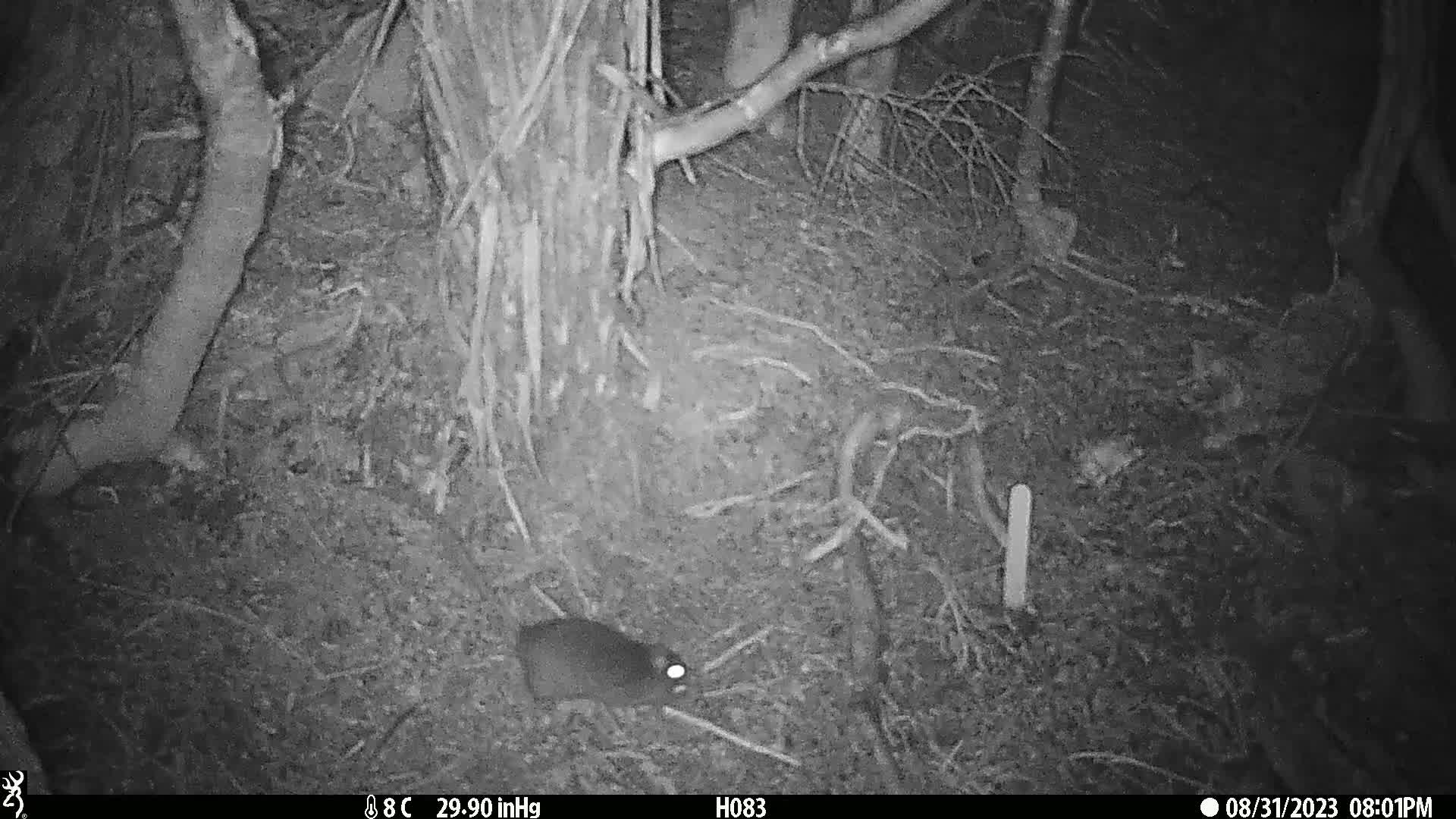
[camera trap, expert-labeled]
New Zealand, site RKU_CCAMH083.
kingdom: Animalia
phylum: Chordata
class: Mammalia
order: Rodentia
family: Muridae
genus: Rattus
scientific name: Rattus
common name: rat